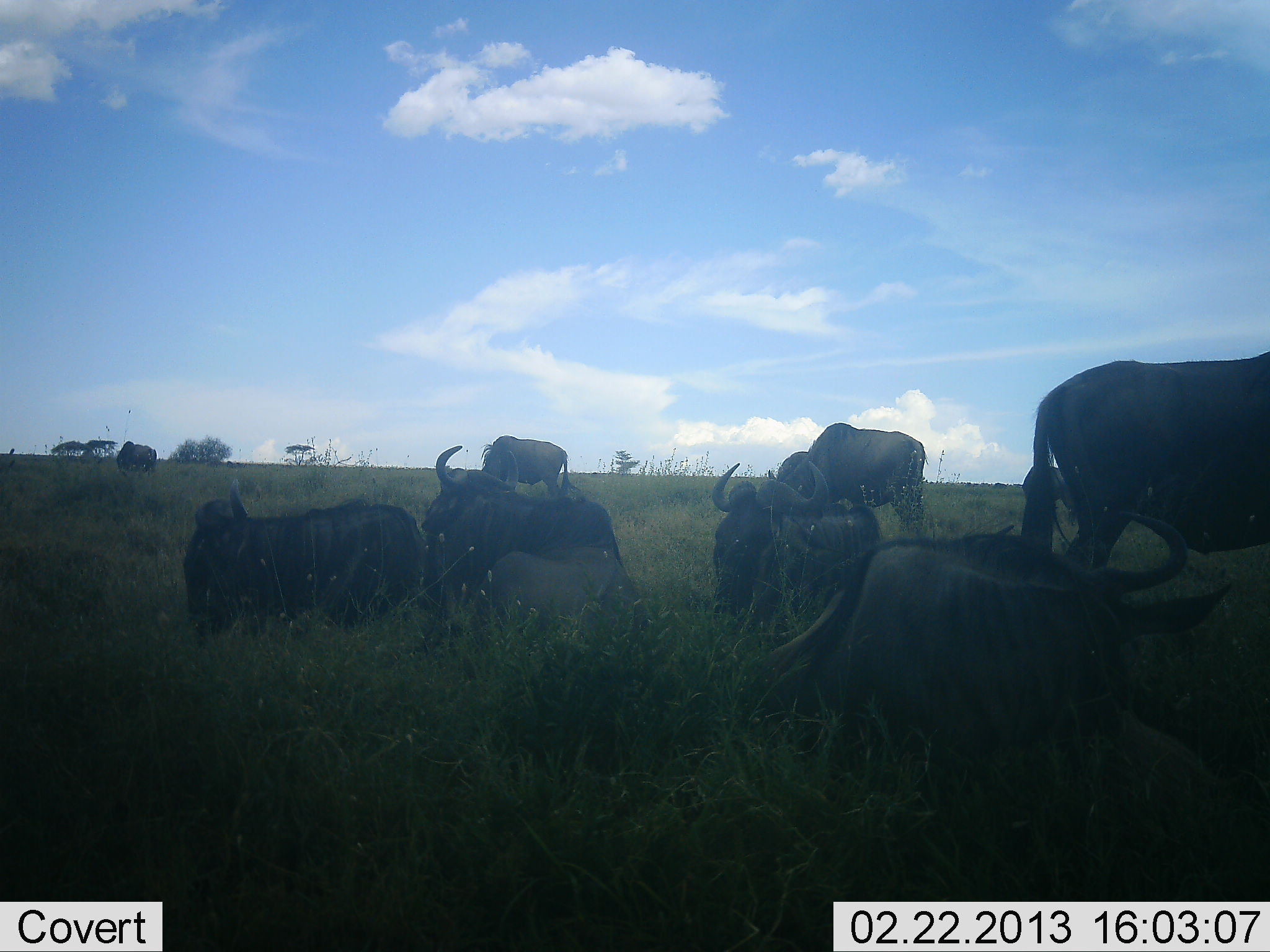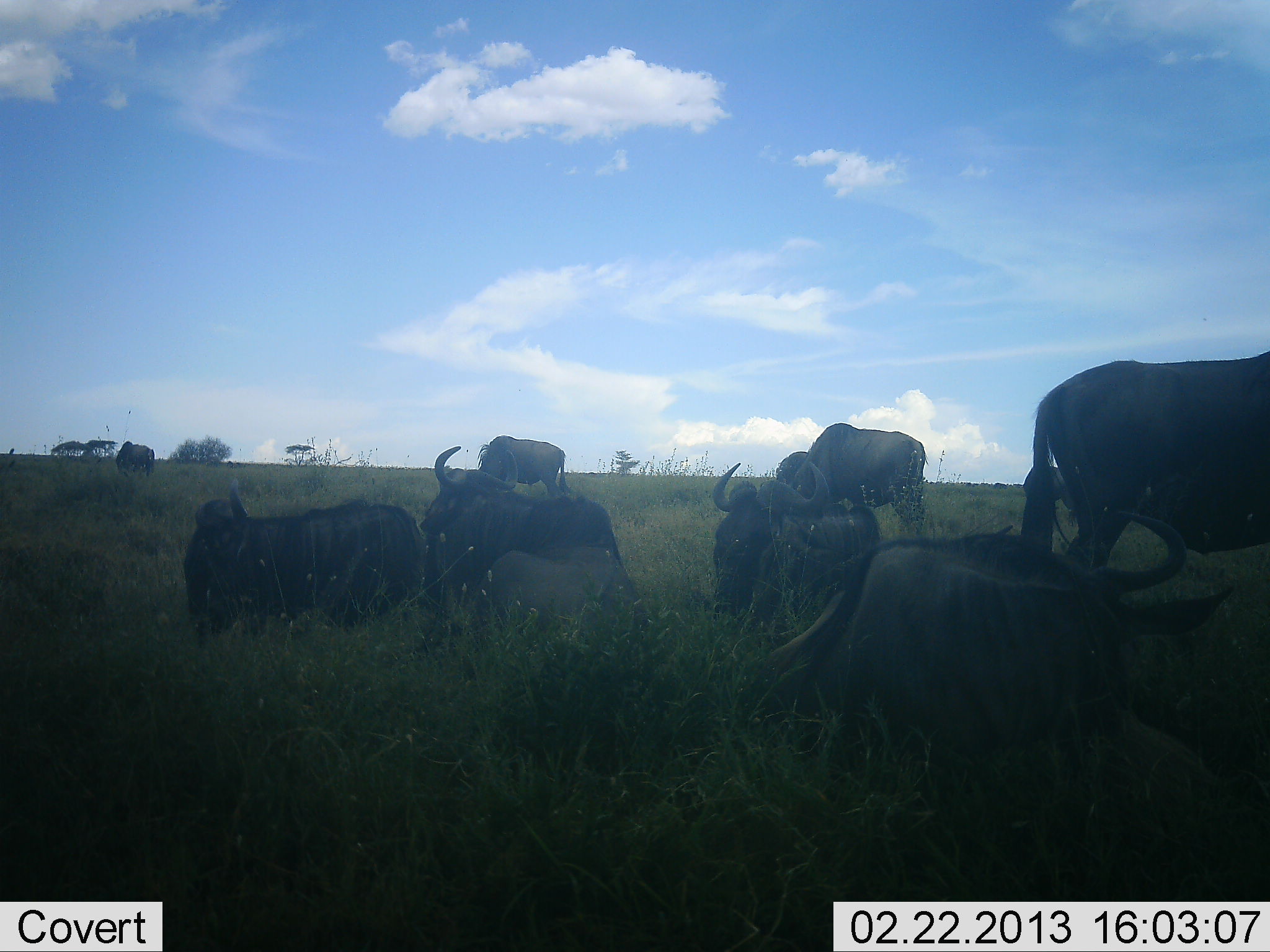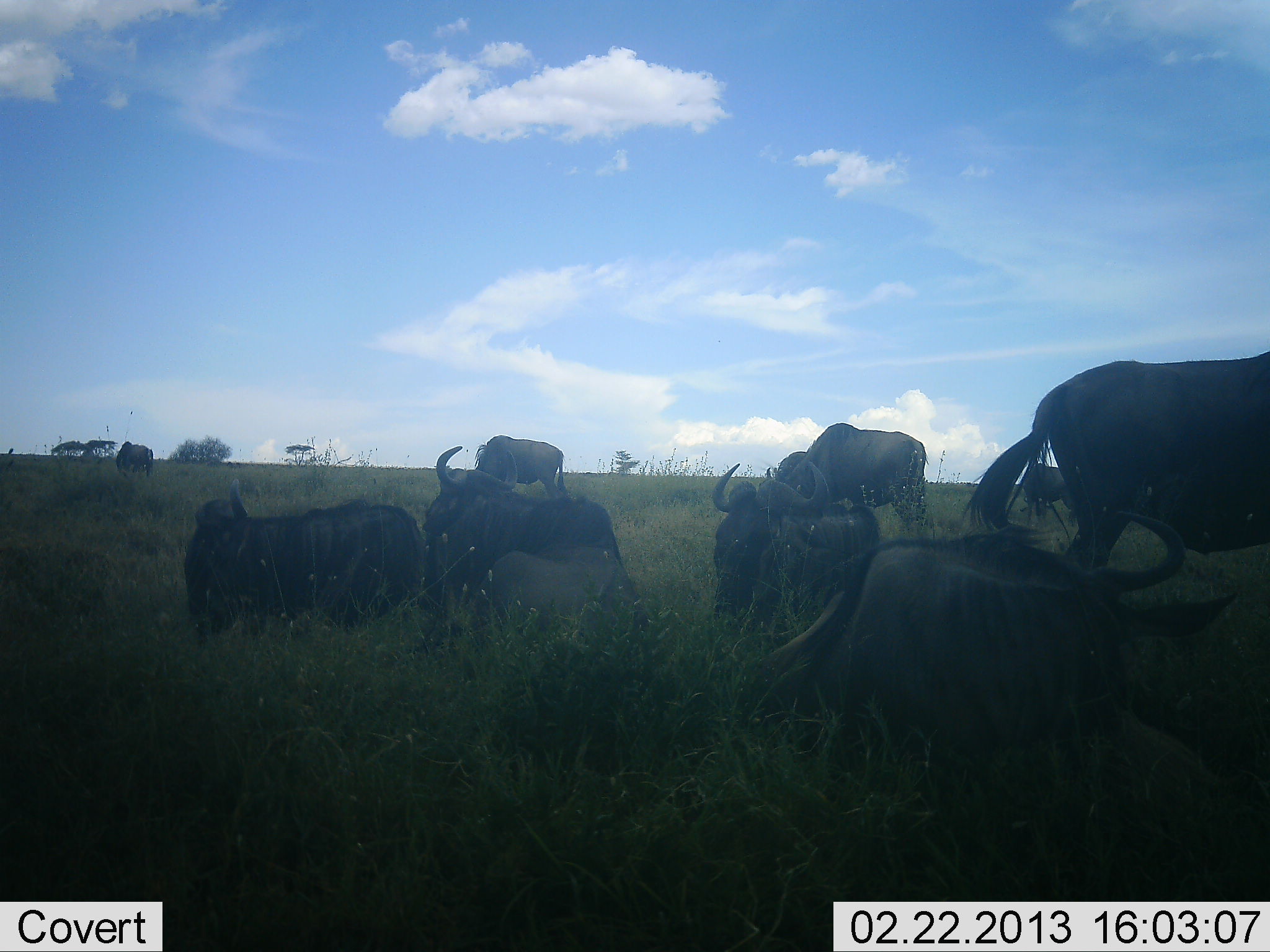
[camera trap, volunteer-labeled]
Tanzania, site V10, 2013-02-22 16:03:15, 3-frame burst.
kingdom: Animalia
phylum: Chordata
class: Mammalia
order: Artiodactyla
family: Bovidae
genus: Connochaetes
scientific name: Connochaetes taurinus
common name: blue wildebeest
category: wildebeest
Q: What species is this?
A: Wildebeest (blue wildebeest) (Connochaetes taurinus).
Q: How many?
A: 9.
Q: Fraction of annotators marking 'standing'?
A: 60%.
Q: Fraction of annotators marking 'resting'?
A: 100%.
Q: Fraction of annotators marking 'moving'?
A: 5%.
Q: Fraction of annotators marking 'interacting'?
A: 0%.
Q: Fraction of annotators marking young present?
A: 5%.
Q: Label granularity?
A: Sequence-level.